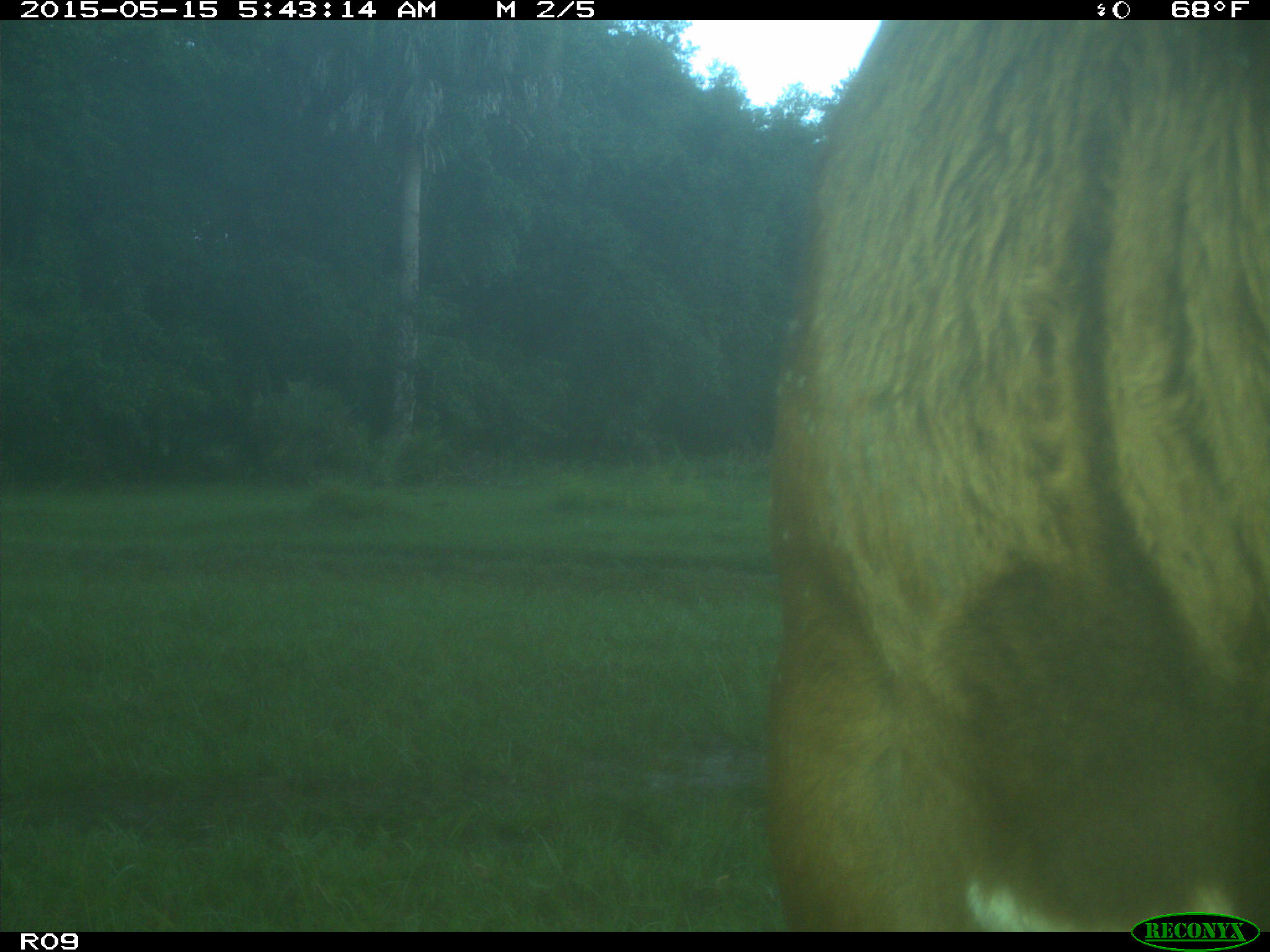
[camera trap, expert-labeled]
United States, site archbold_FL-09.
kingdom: Animalia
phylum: Chordata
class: Mammalia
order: Artiodactyla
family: Bovidae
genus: Bos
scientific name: Bos taurus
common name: domestic cow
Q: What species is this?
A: Bos taurus (domestic cow).